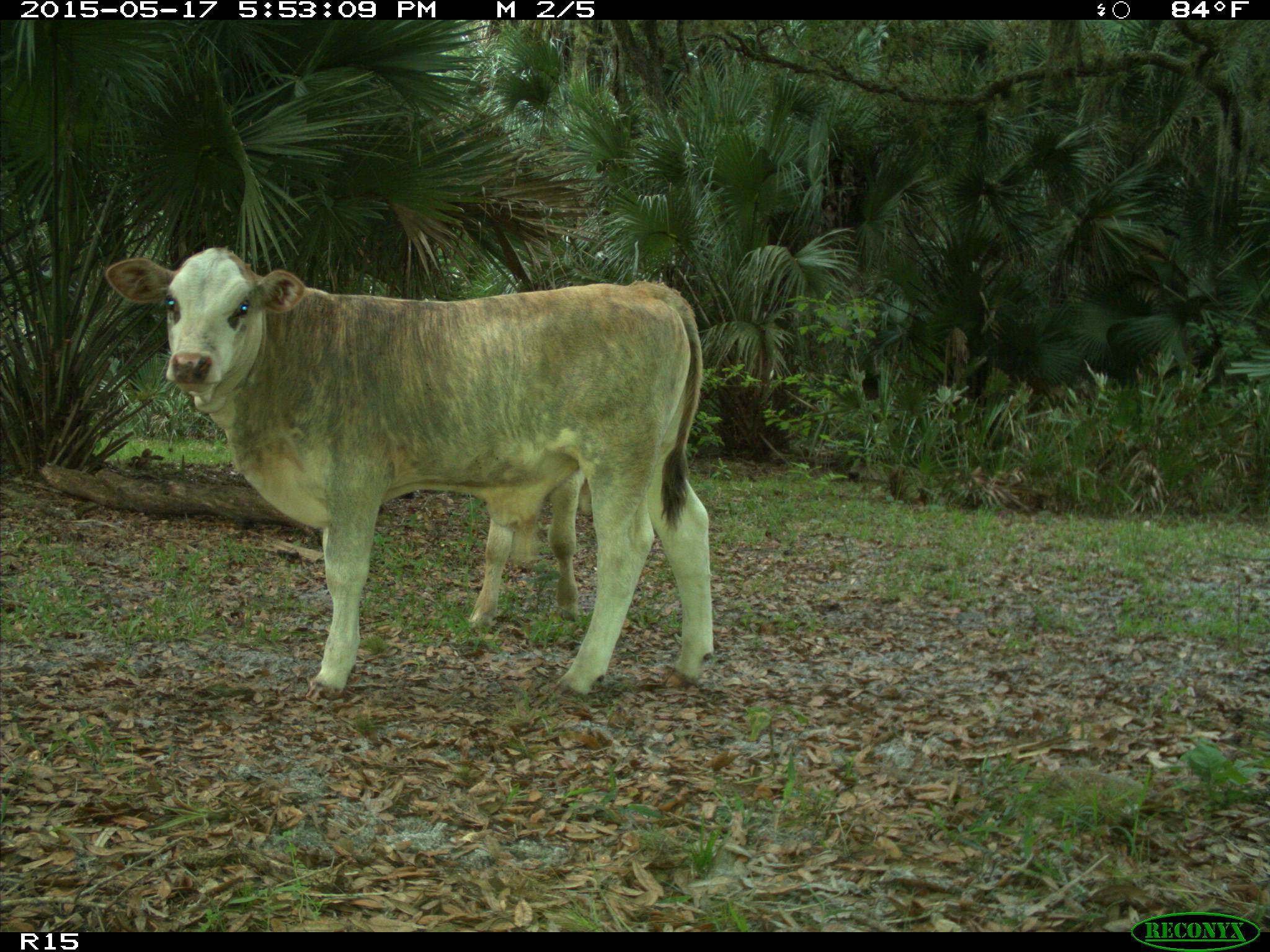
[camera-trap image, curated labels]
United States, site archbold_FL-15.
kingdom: Animalia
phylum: Chordata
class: Mammalia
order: Artiodactyla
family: Bovidae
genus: Bos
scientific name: Bos taurus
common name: domestic cow